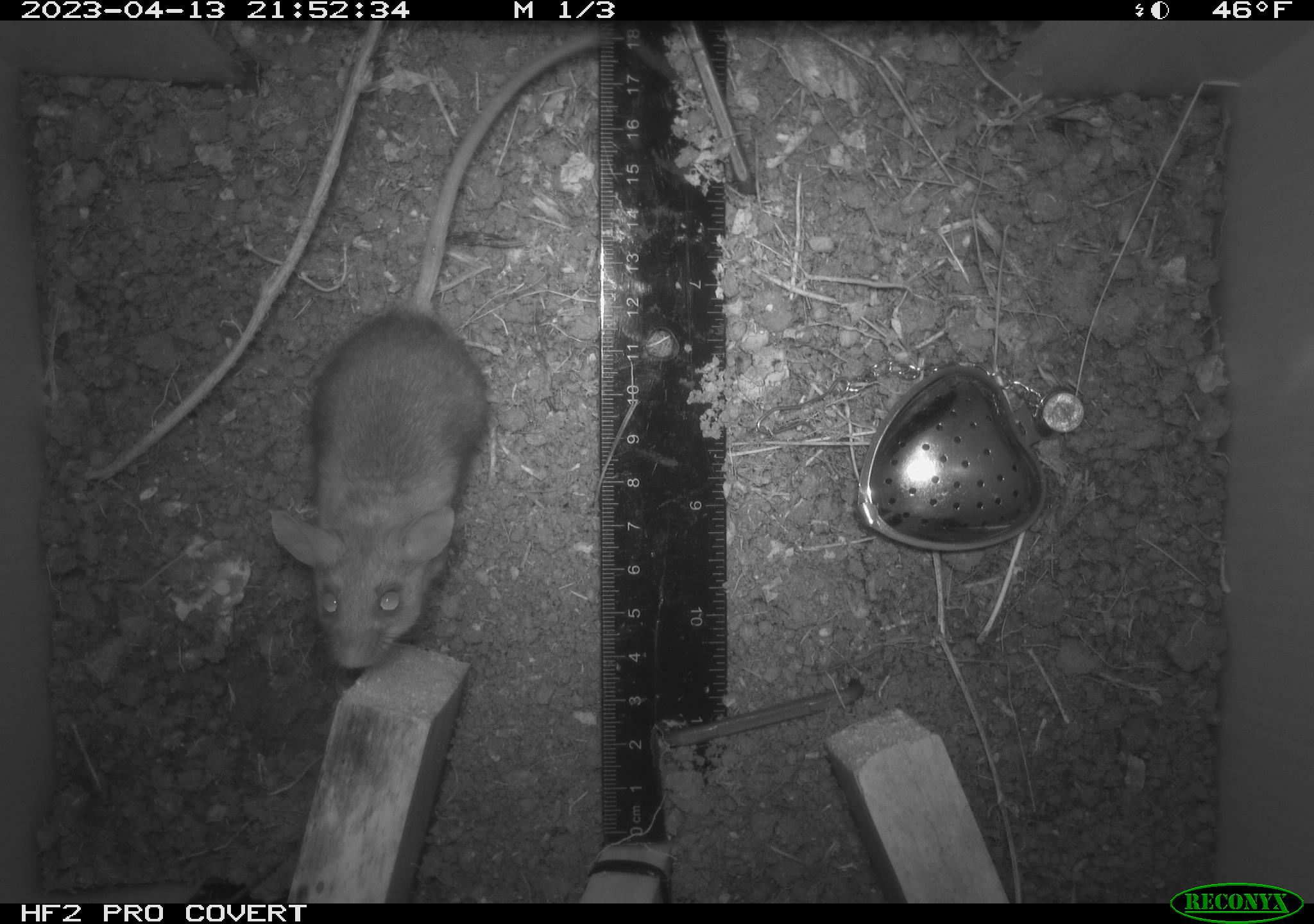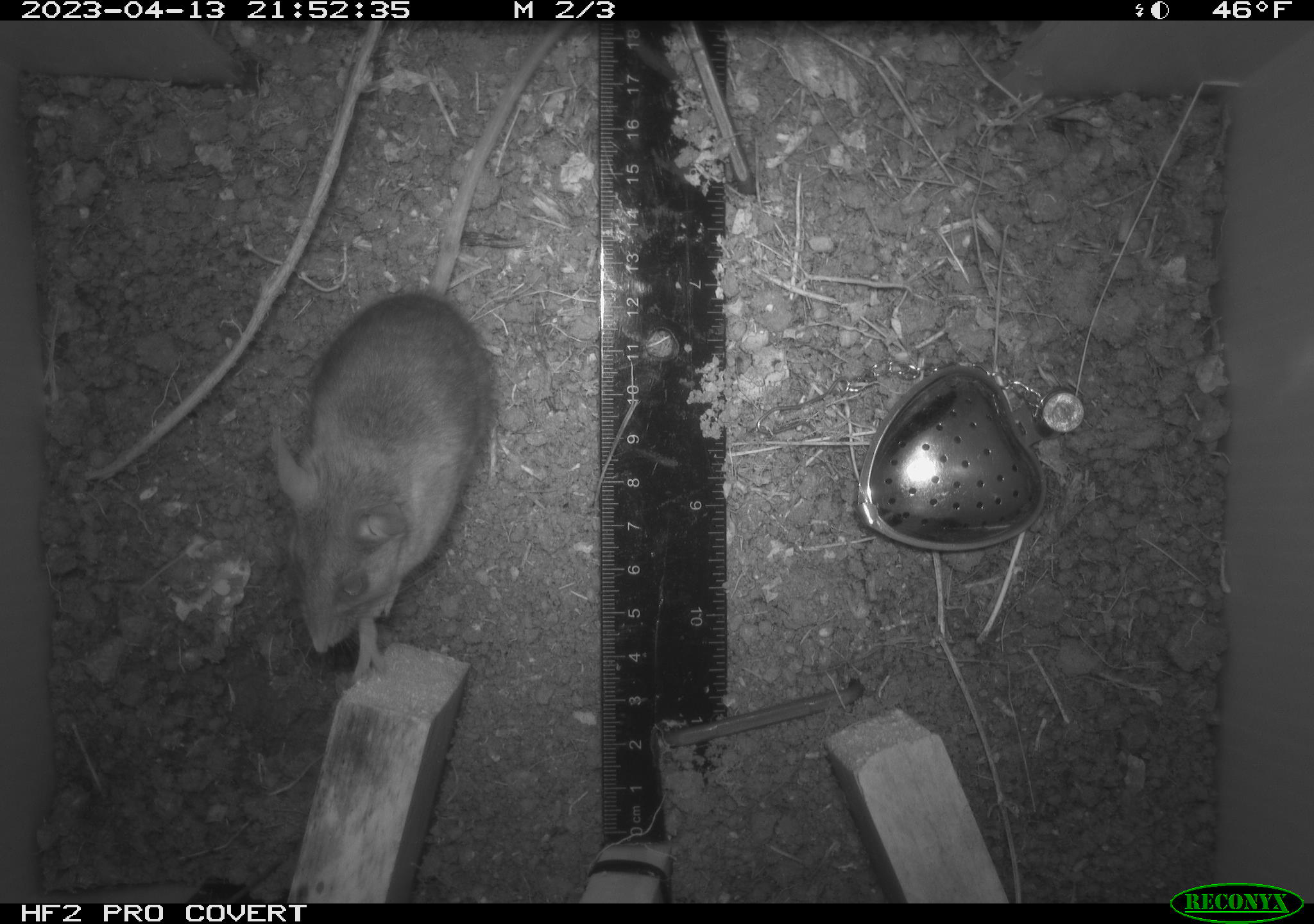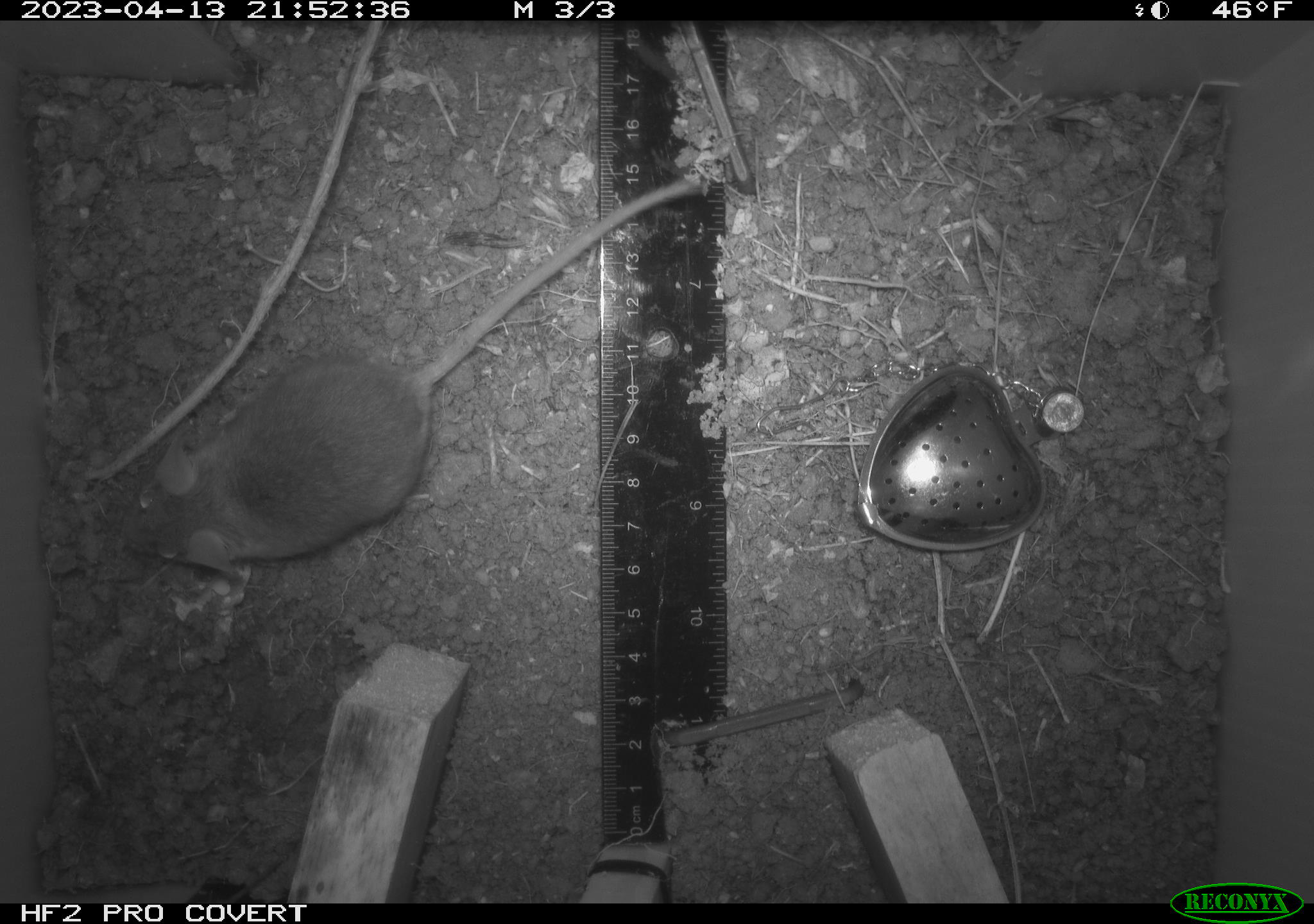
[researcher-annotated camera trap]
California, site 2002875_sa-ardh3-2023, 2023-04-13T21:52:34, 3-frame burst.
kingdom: Animalia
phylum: Chordata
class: Mammalia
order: Rodentia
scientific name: Rodentia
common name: mouse species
Mouse species (Rodentia).